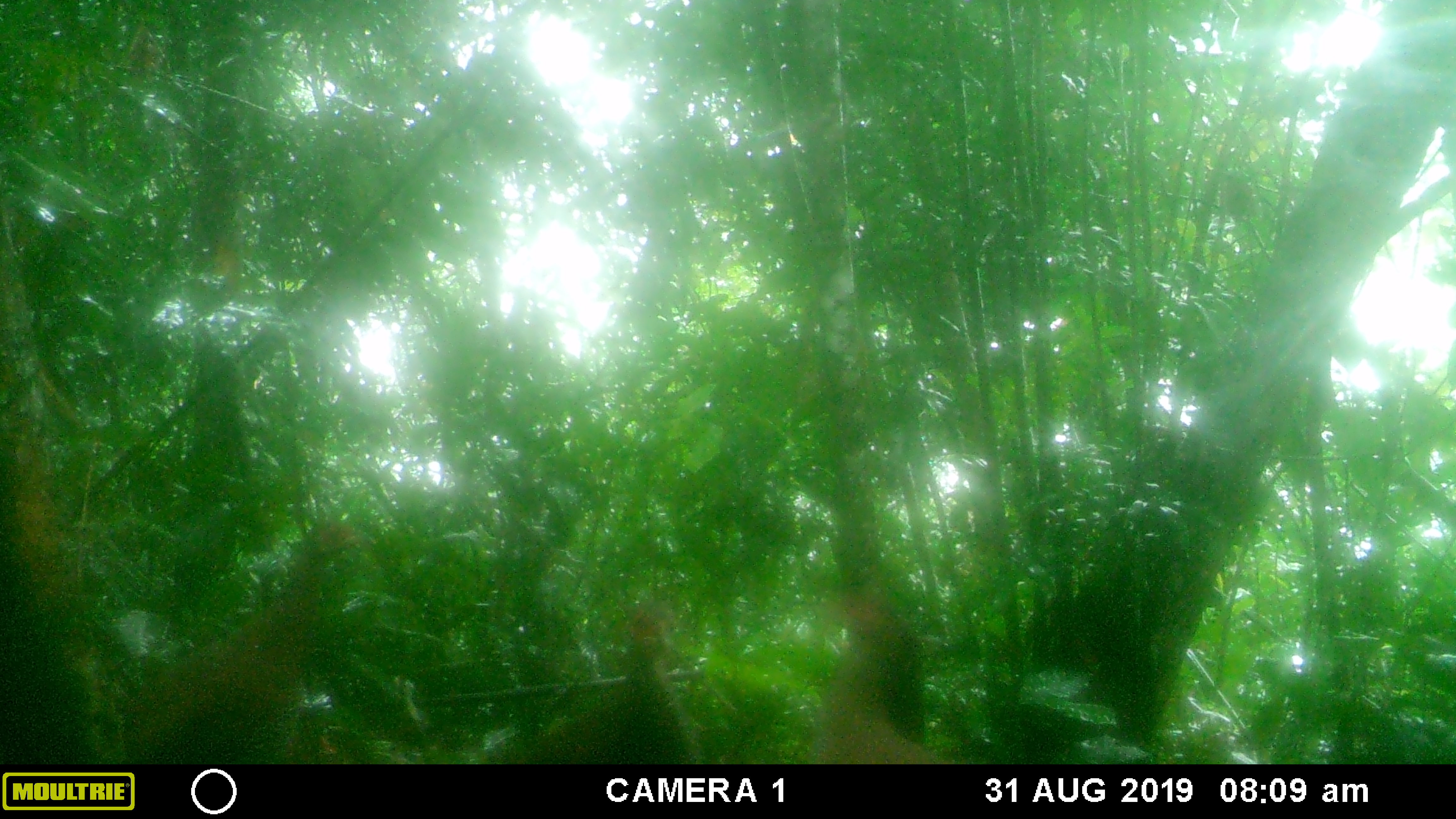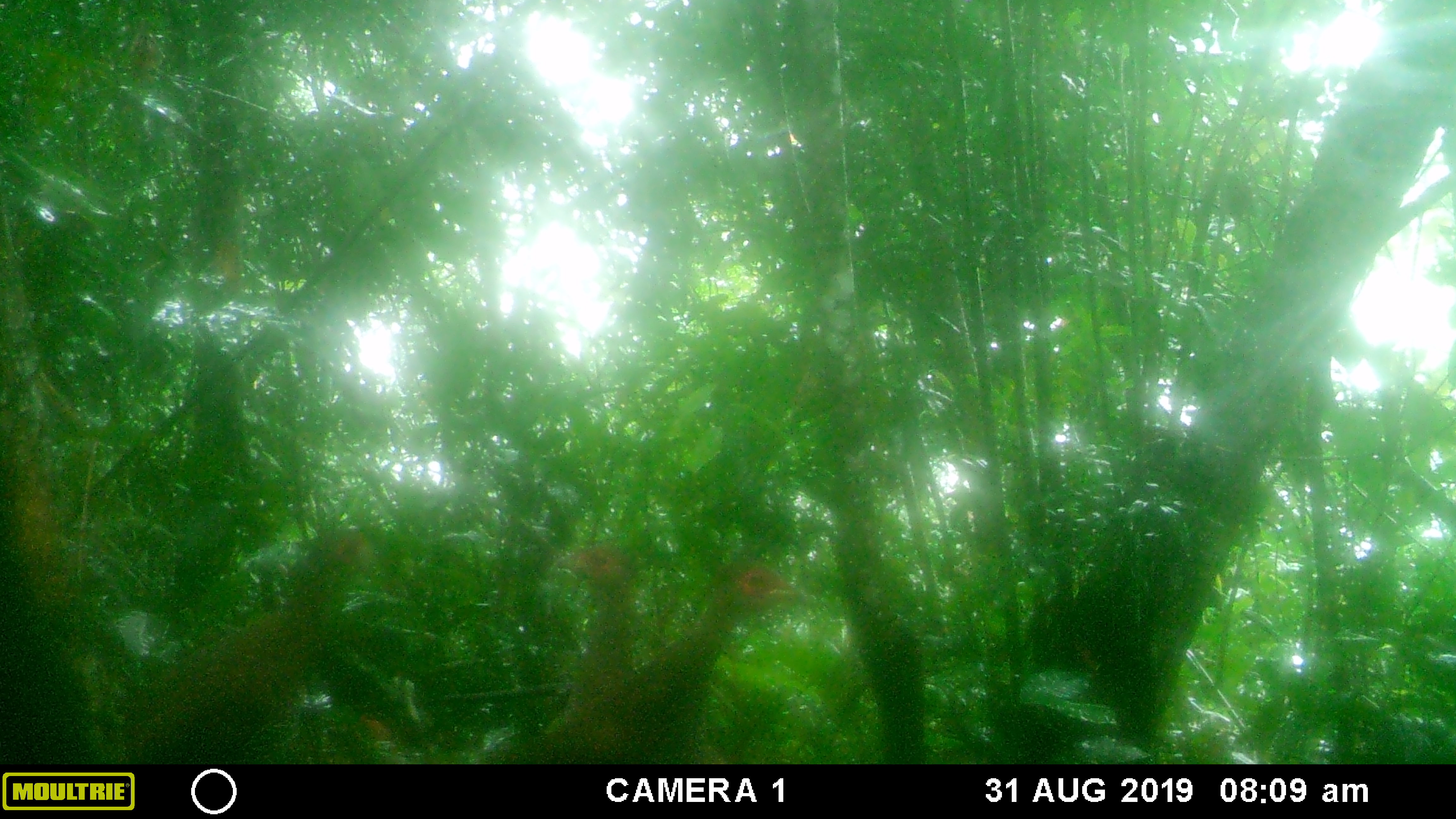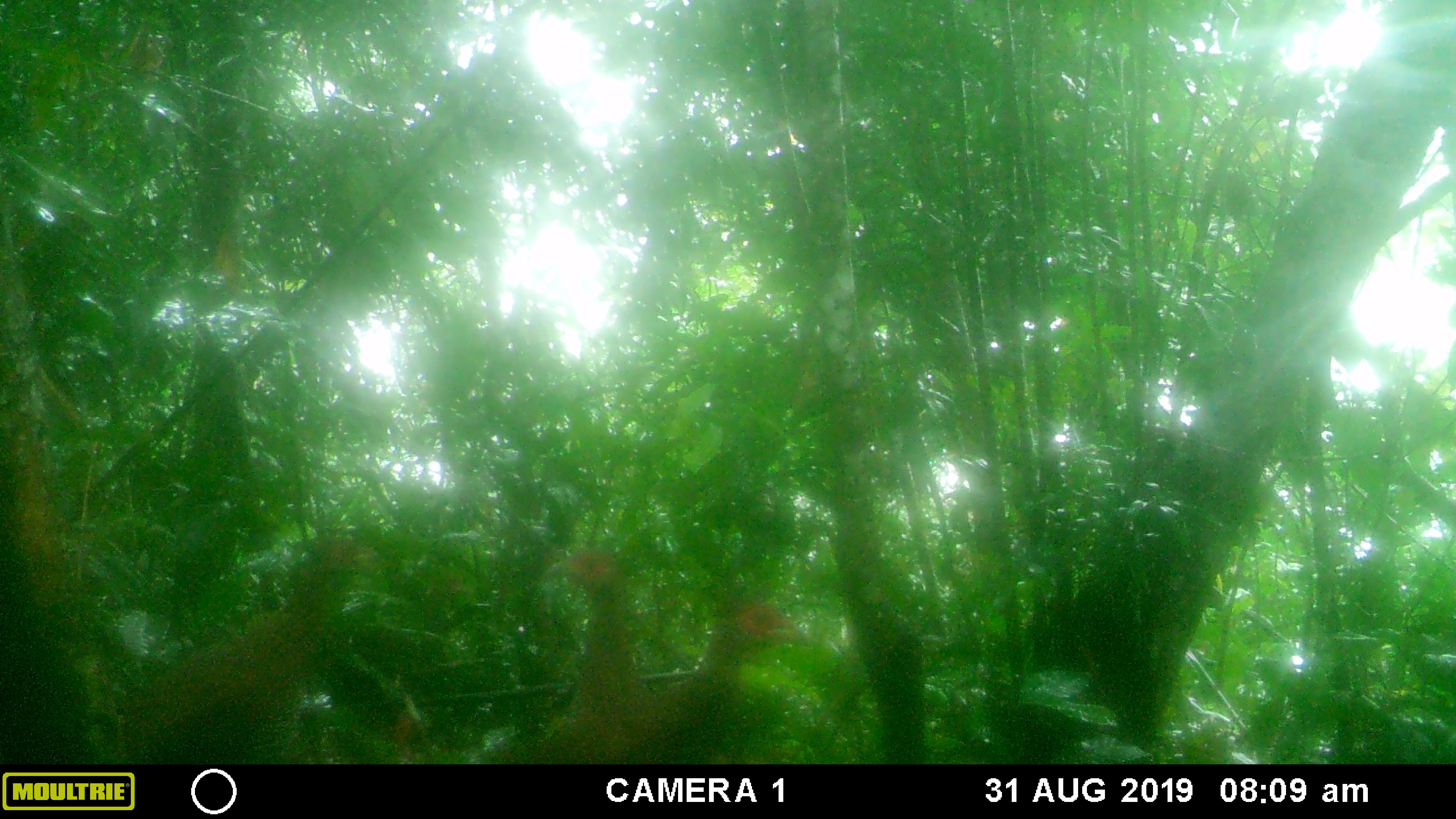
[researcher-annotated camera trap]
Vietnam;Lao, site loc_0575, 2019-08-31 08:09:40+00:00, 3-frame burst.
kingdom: Animalia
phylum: Chordata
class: Aves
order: Galliformes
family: Phasianidae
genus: Lophura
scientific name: Lophura nycthemera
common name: silver pheasant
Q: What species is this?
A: Silver pheasant (Lophura nycthemera).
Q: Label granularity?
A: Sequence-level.